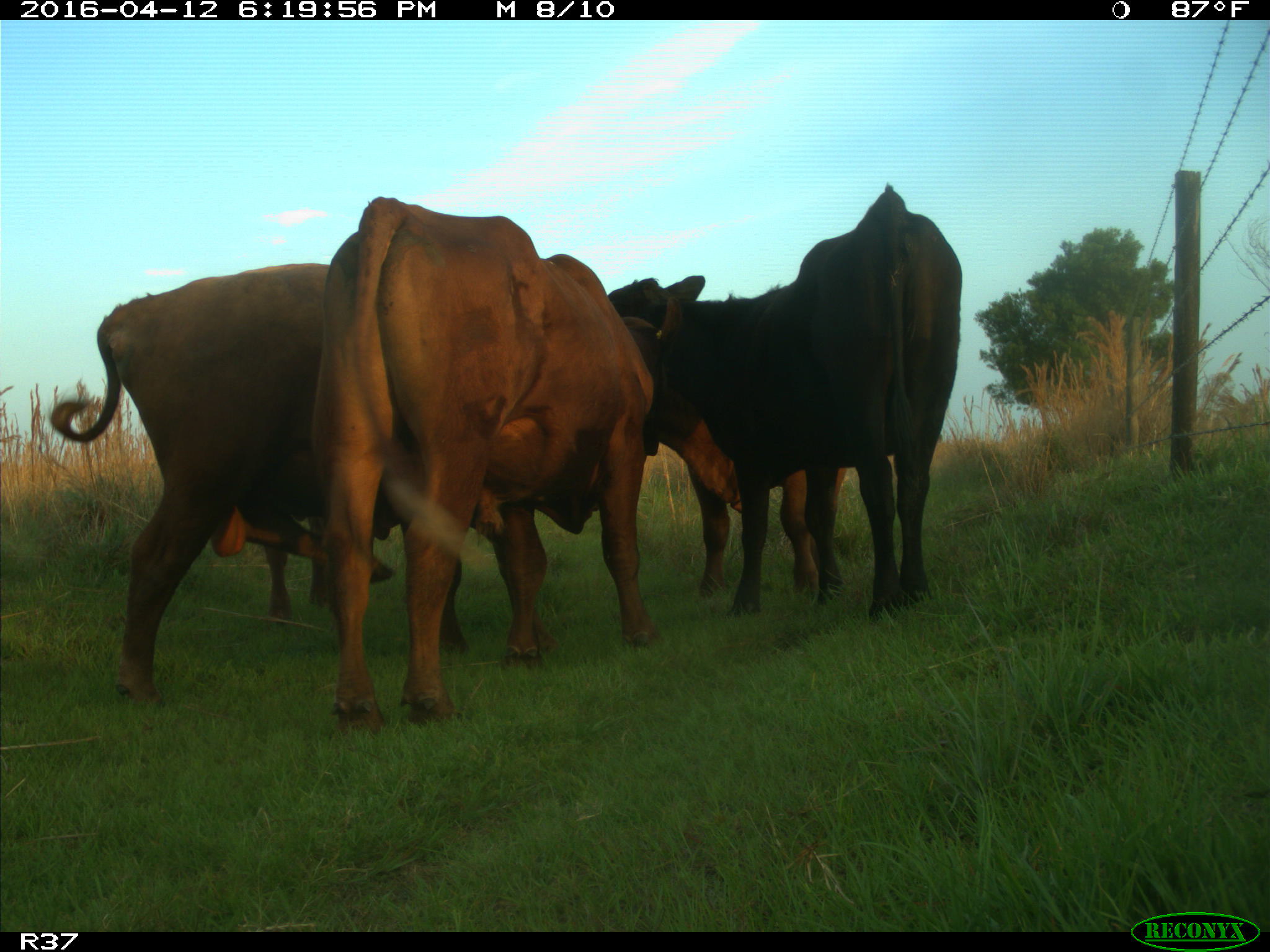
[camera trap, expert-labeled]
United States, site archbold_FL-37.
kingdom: Animalia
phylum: Chordata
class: Mammalia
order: Artiodactyla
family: Bovidae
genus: Bos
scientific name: Bos taurus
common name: domestic cow